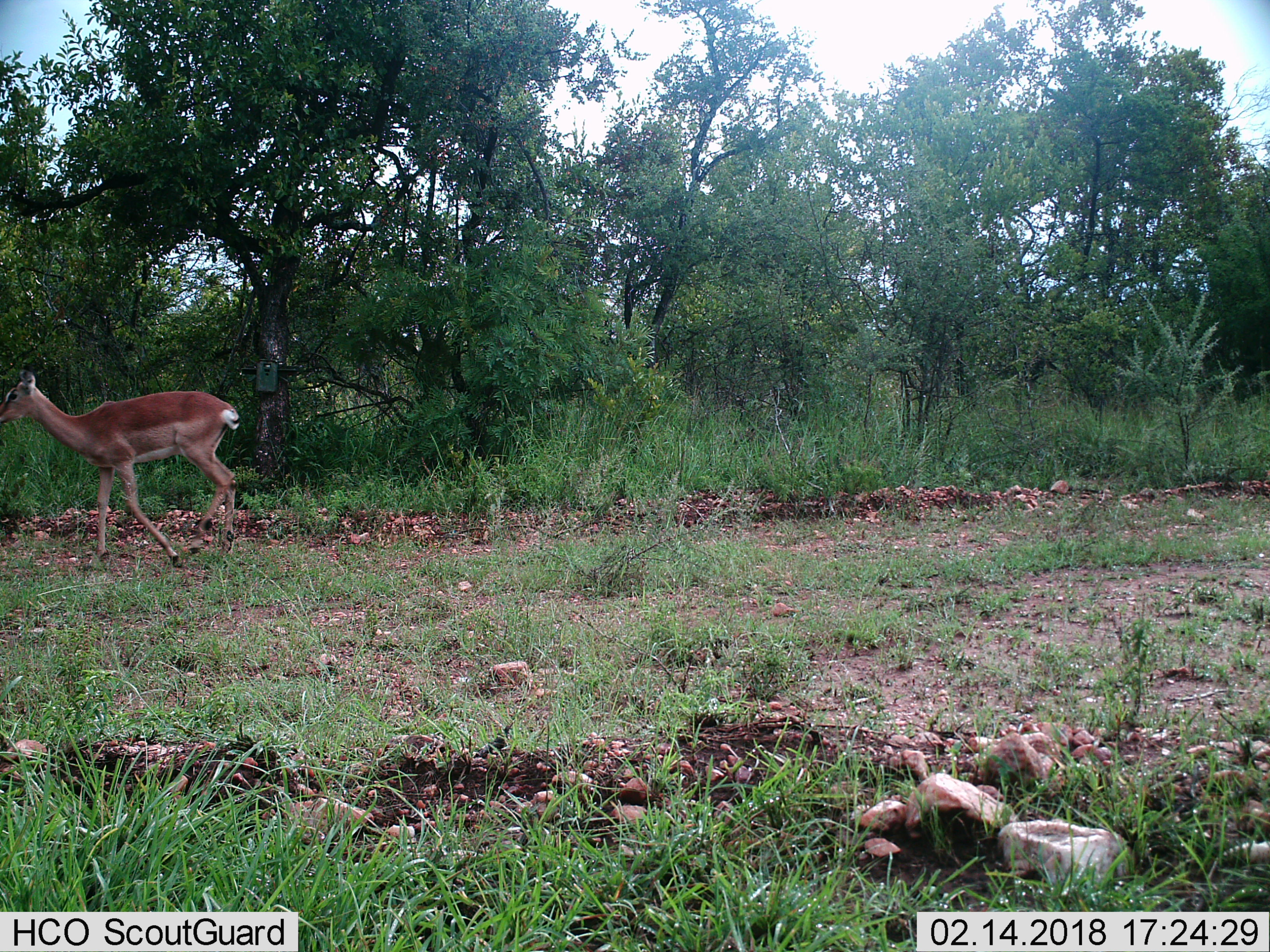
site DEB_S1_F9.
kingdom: Animalia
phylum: Chordata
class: Mammalia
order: Artiodactyla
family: Bovidae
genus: Aepyceros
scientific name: Aepyceros melampus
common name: impala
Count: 1.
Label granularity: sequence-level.